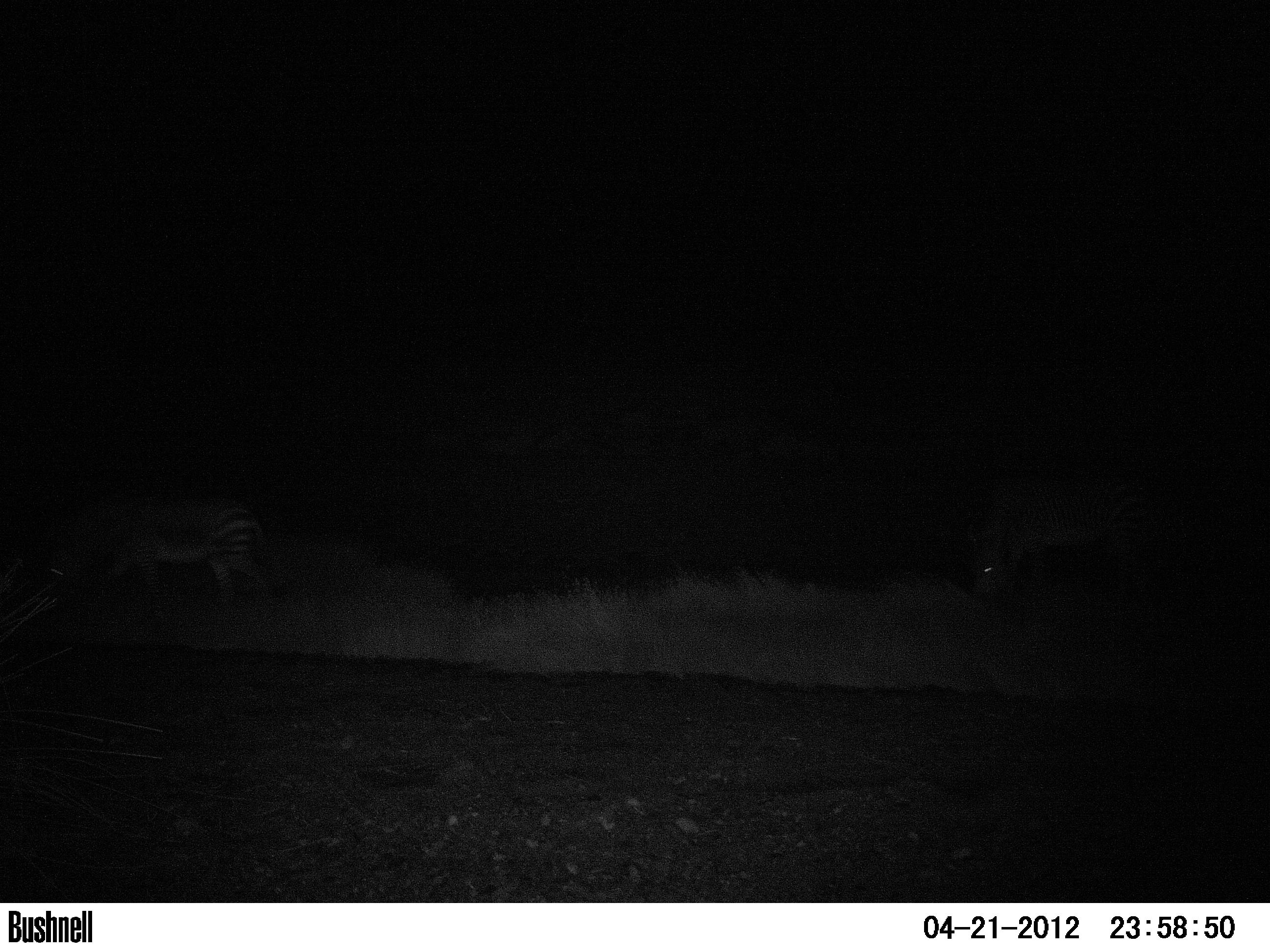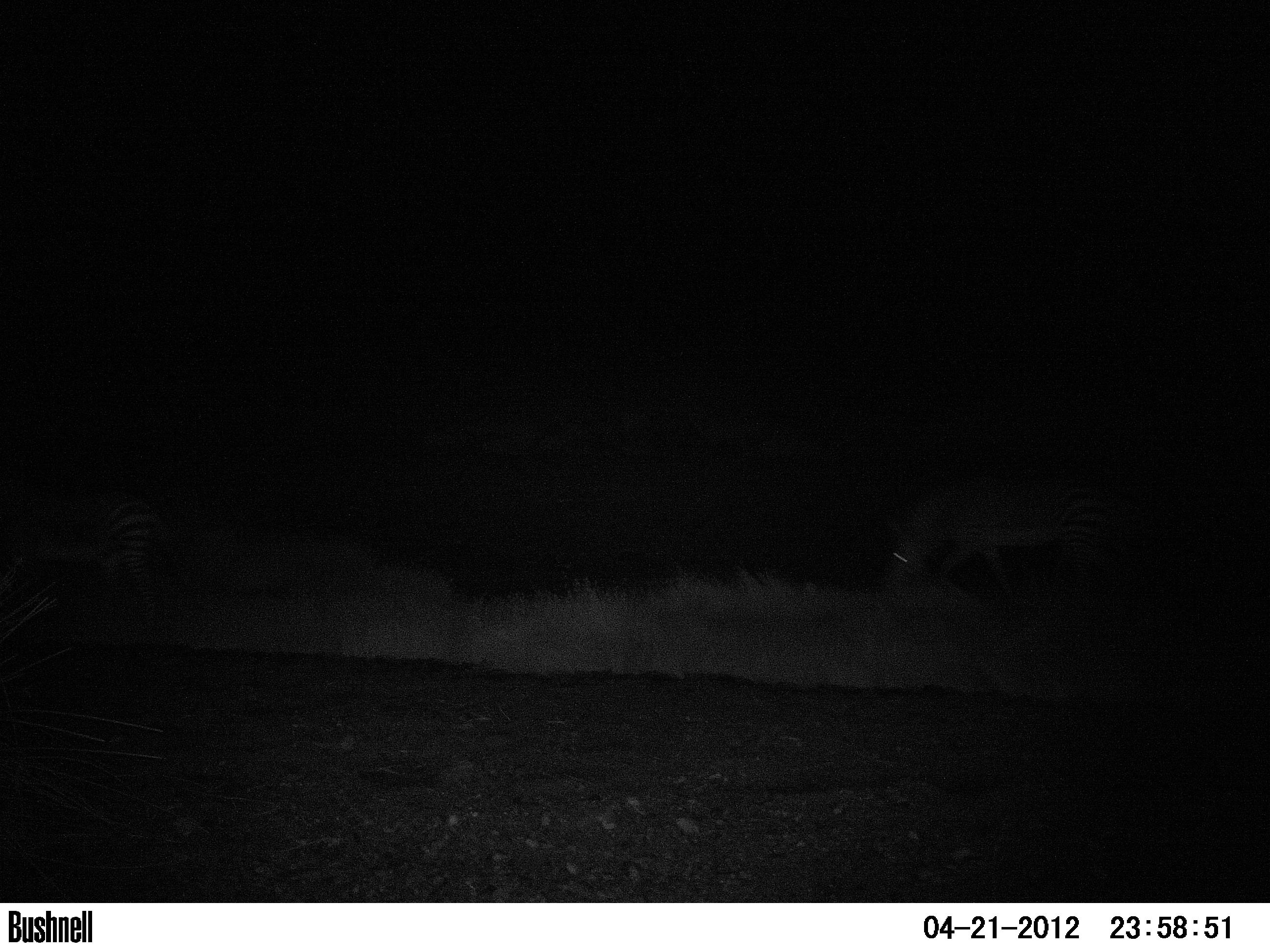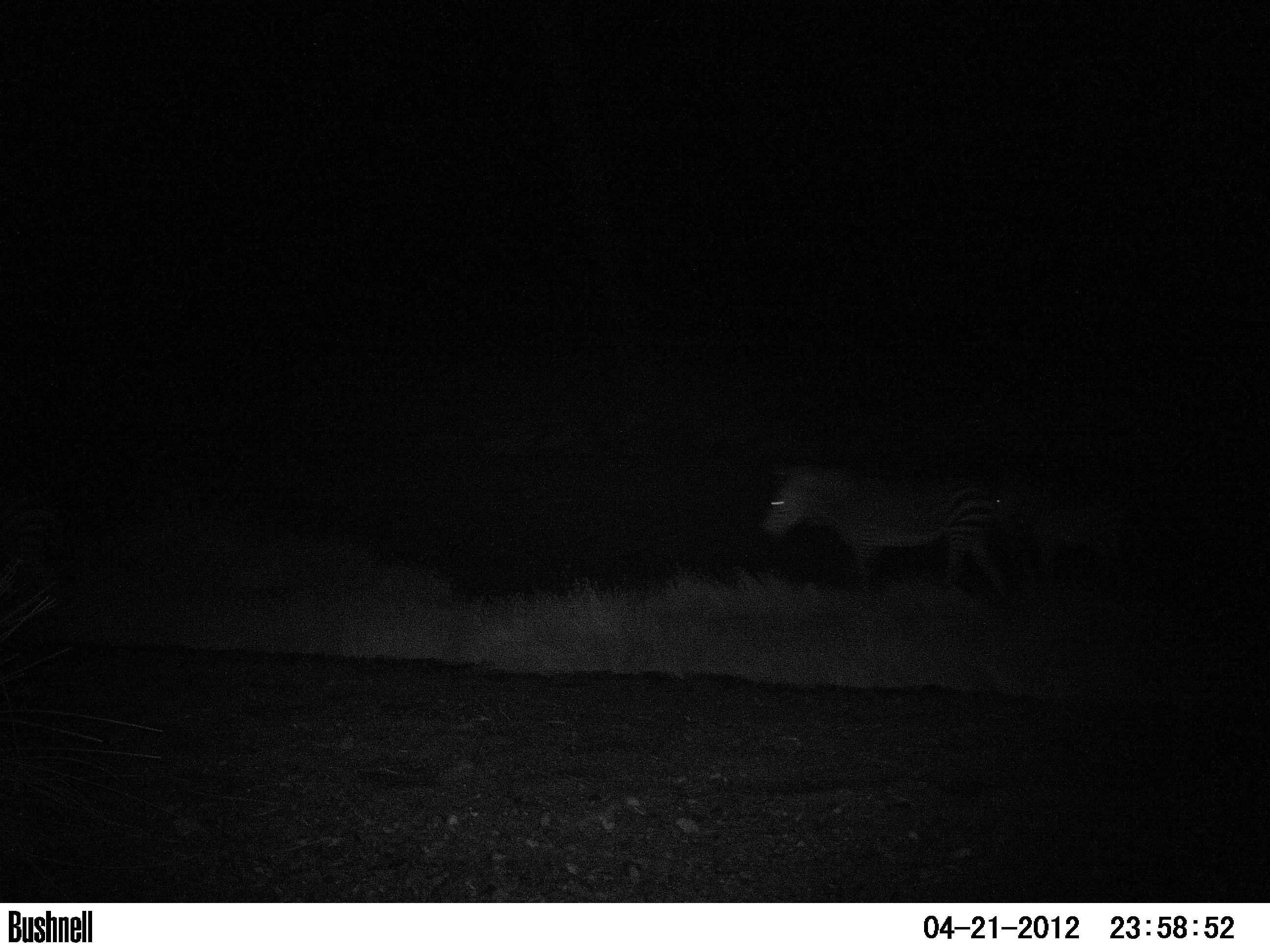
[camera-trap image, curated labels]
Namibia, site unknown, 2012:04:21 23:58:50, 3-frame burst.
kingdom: Animalia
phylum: Chordata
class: Mammalia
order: Perissodactyla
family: Equidae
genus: Equus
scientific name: Equus zebra hartmannae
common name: hartmann's mountain zebra